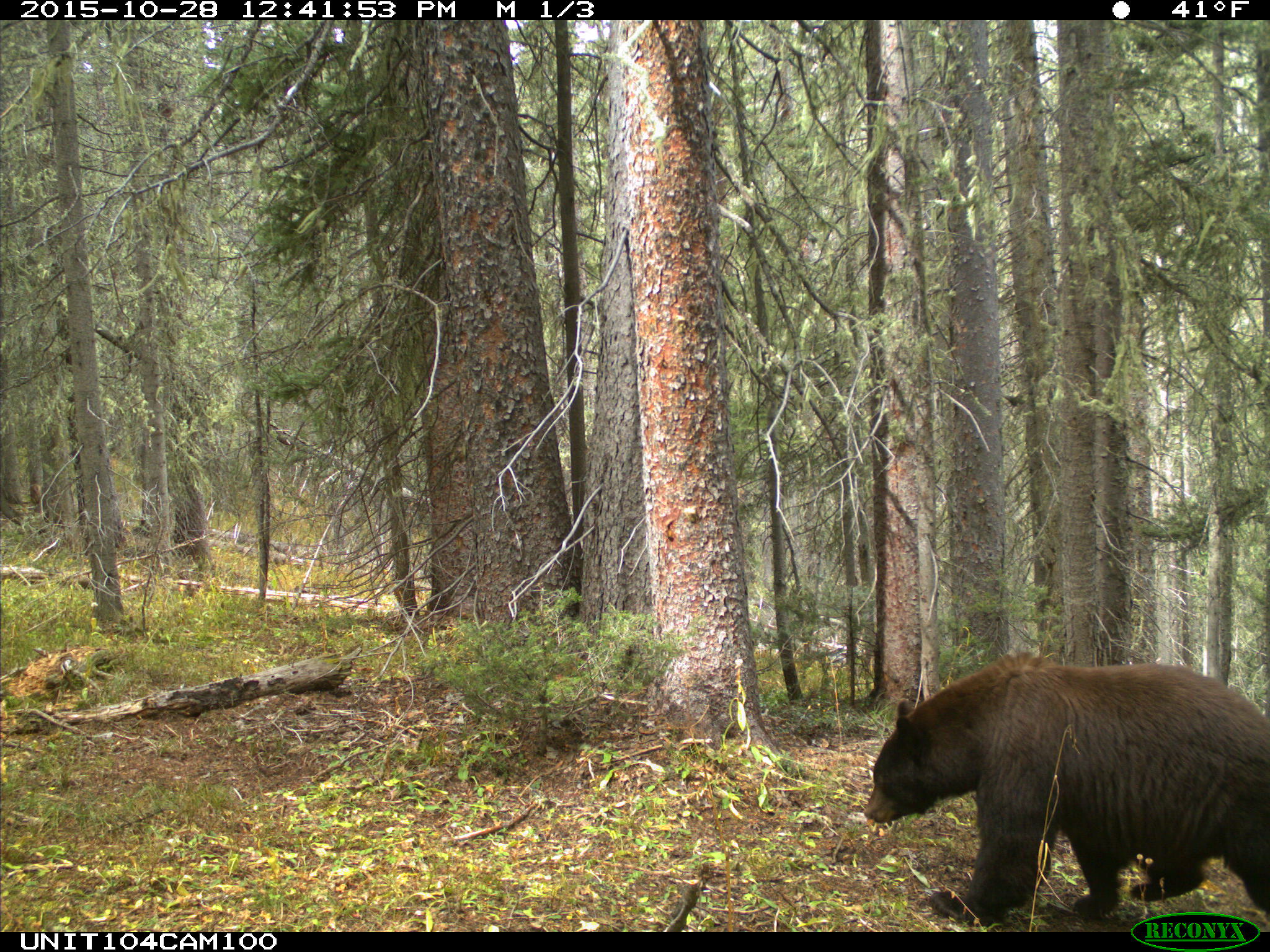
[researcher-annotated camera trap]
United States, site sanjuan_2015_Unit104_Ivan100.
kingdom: Animalia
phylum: Chordata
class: Mammalia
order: Carnivora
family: Ursidae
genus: Ursus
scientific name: Ursus americanus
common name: american black bear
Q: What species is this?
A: Ursus americanus (american black bear).